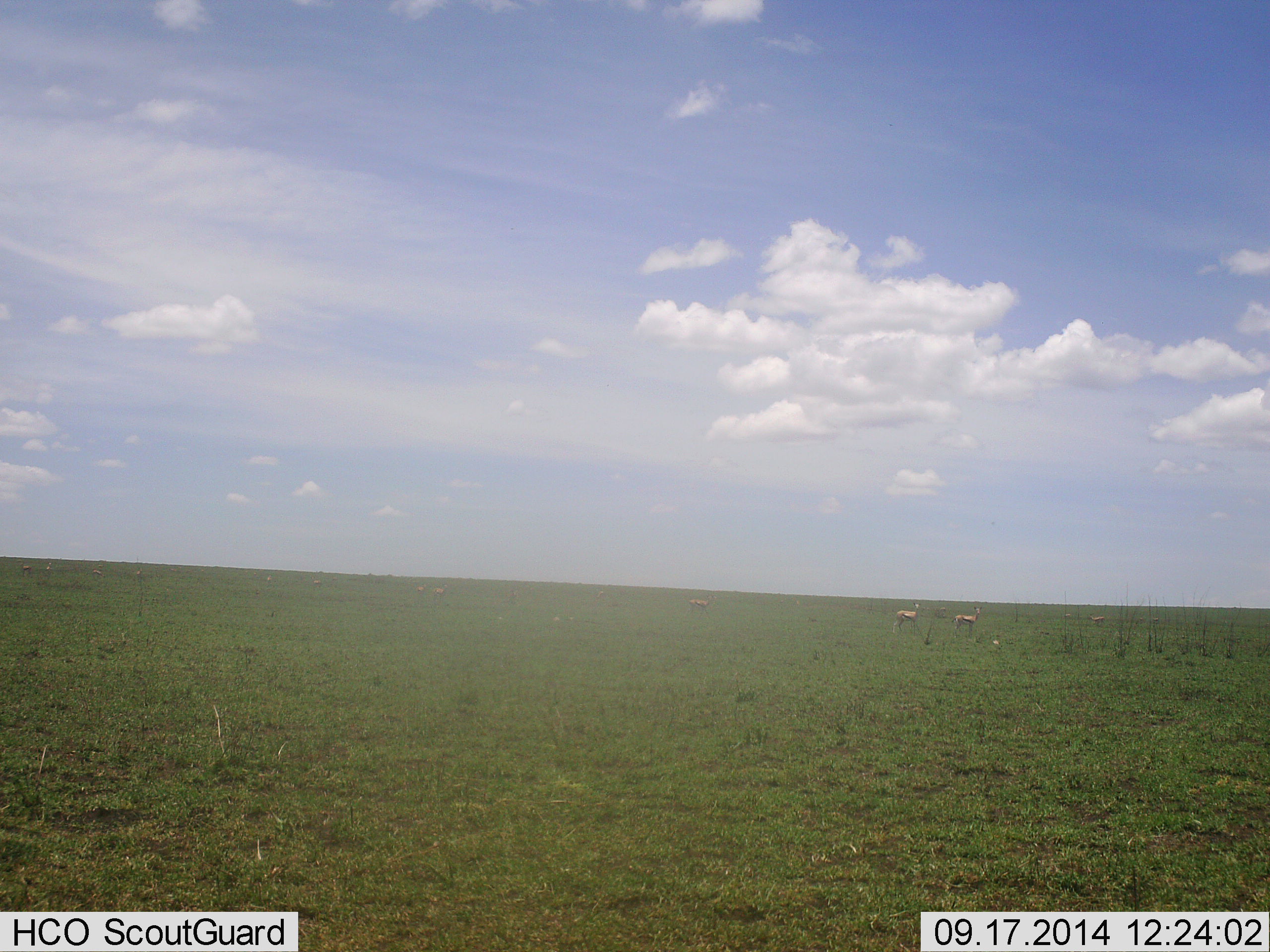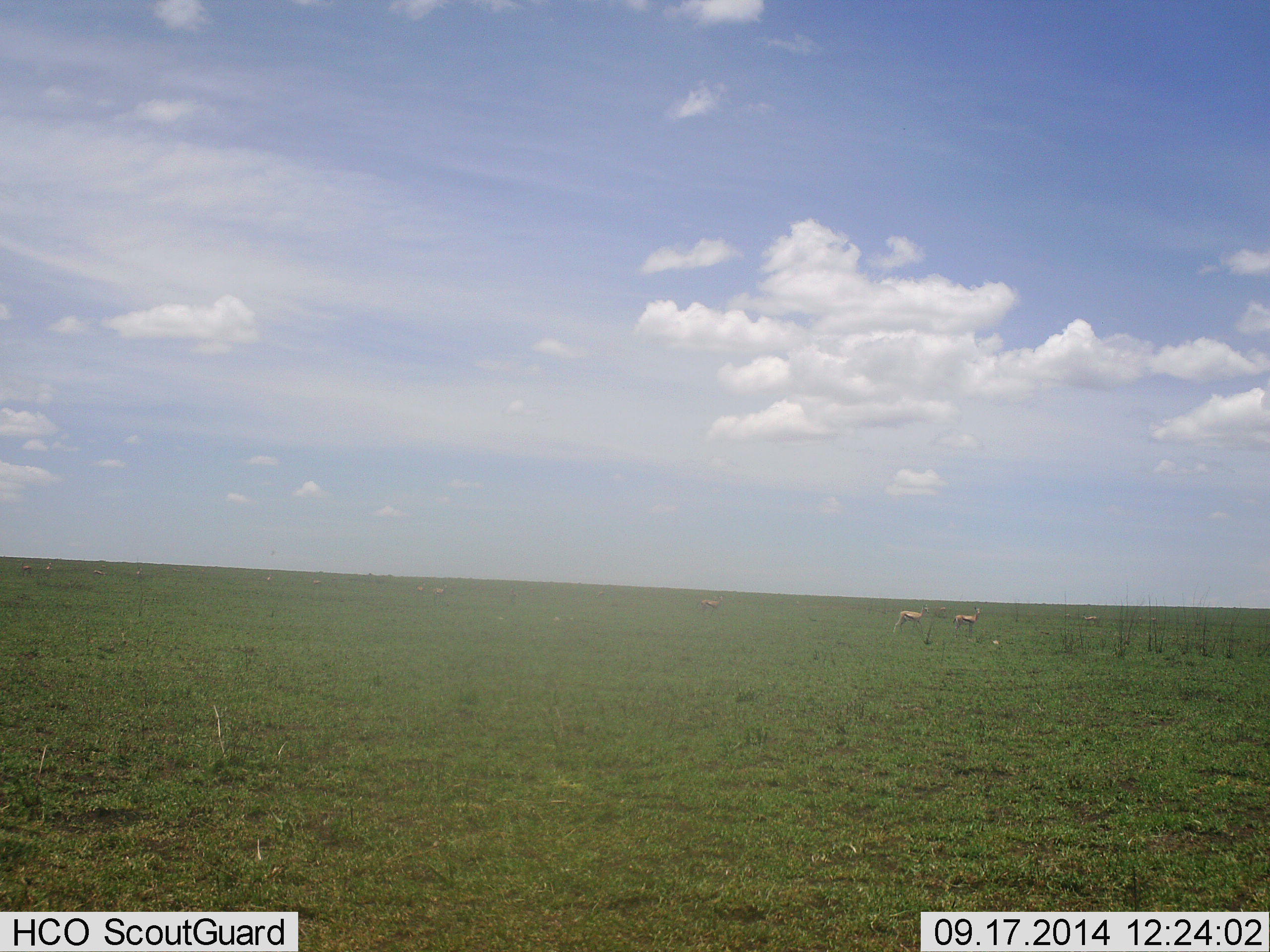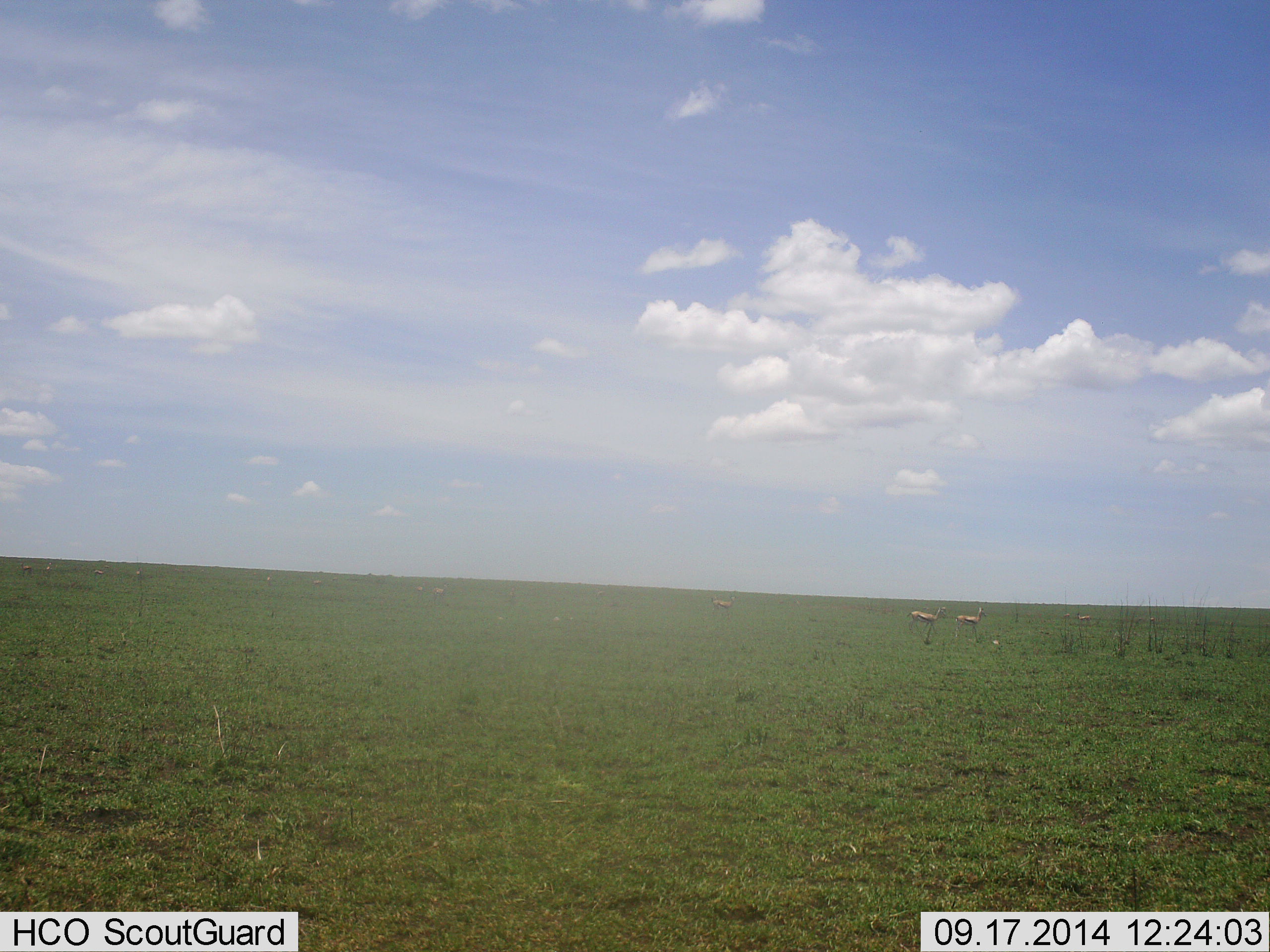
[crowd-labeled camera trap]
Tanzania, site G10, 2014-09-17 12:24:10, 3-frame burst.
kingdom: Animalia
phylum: Chordata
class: Mammalia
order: Artiodactyla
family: Bovidae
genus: Eudorcas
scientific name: Eudorcas thomsonii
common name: thomson's gazelle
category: gazellethomsons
Gazellethomsons (thomson's gazelle) (Eudorcas thomsonii), count 4. Behavior (volunteer vote fractions): standing 70%, resting 0%, moving 40%, interacting 0%. Young present (vote fraction): 0%. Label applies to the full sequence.